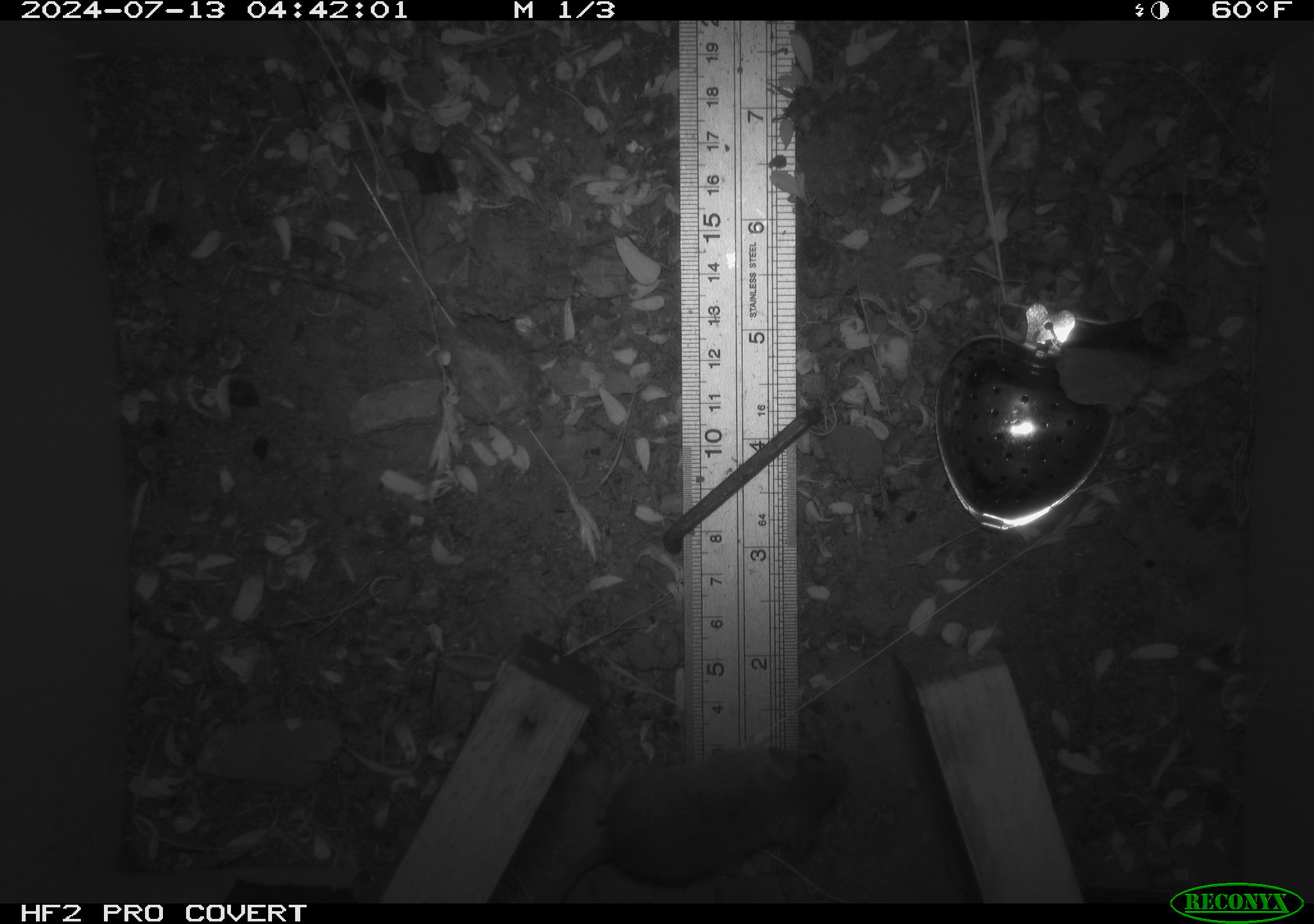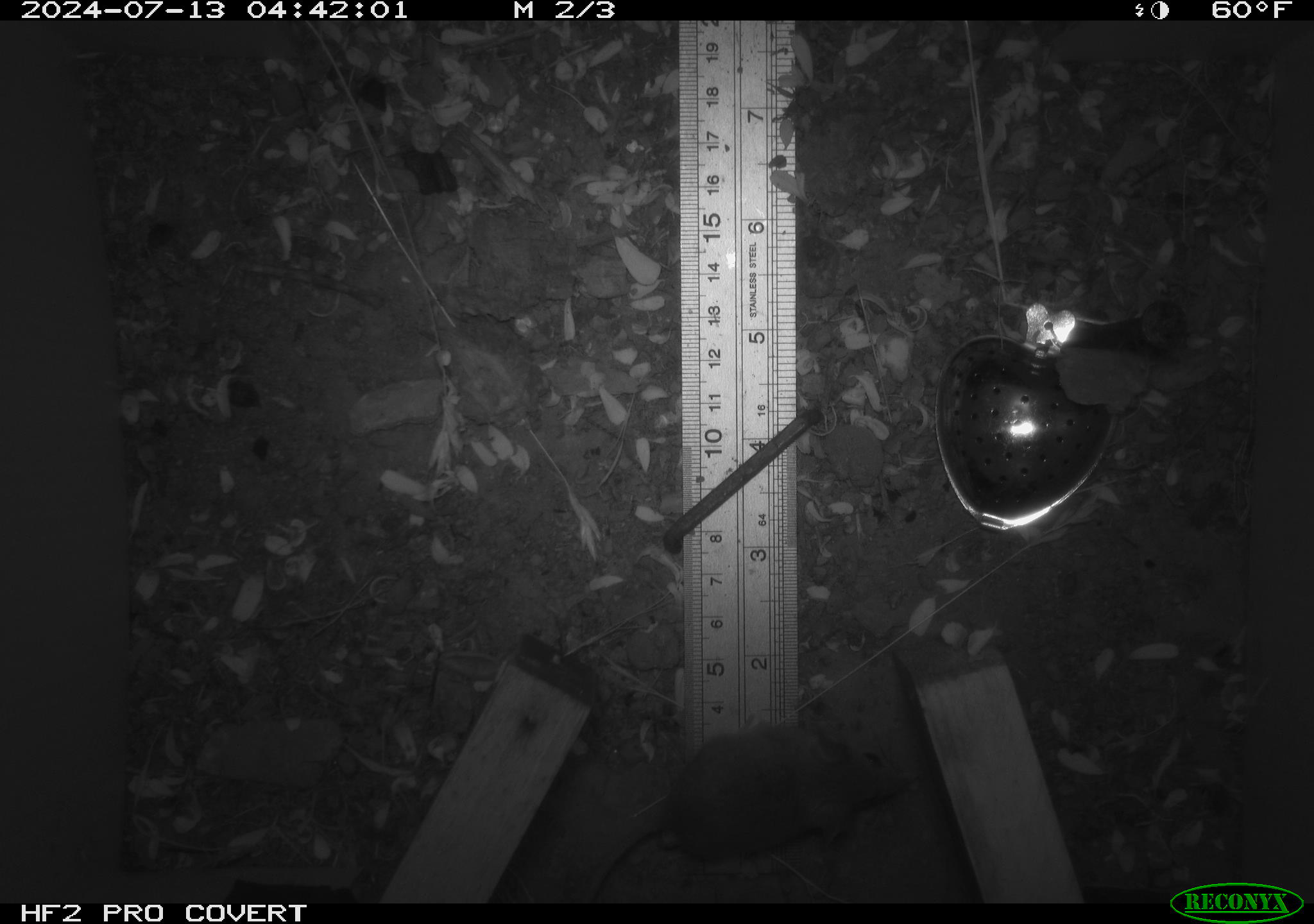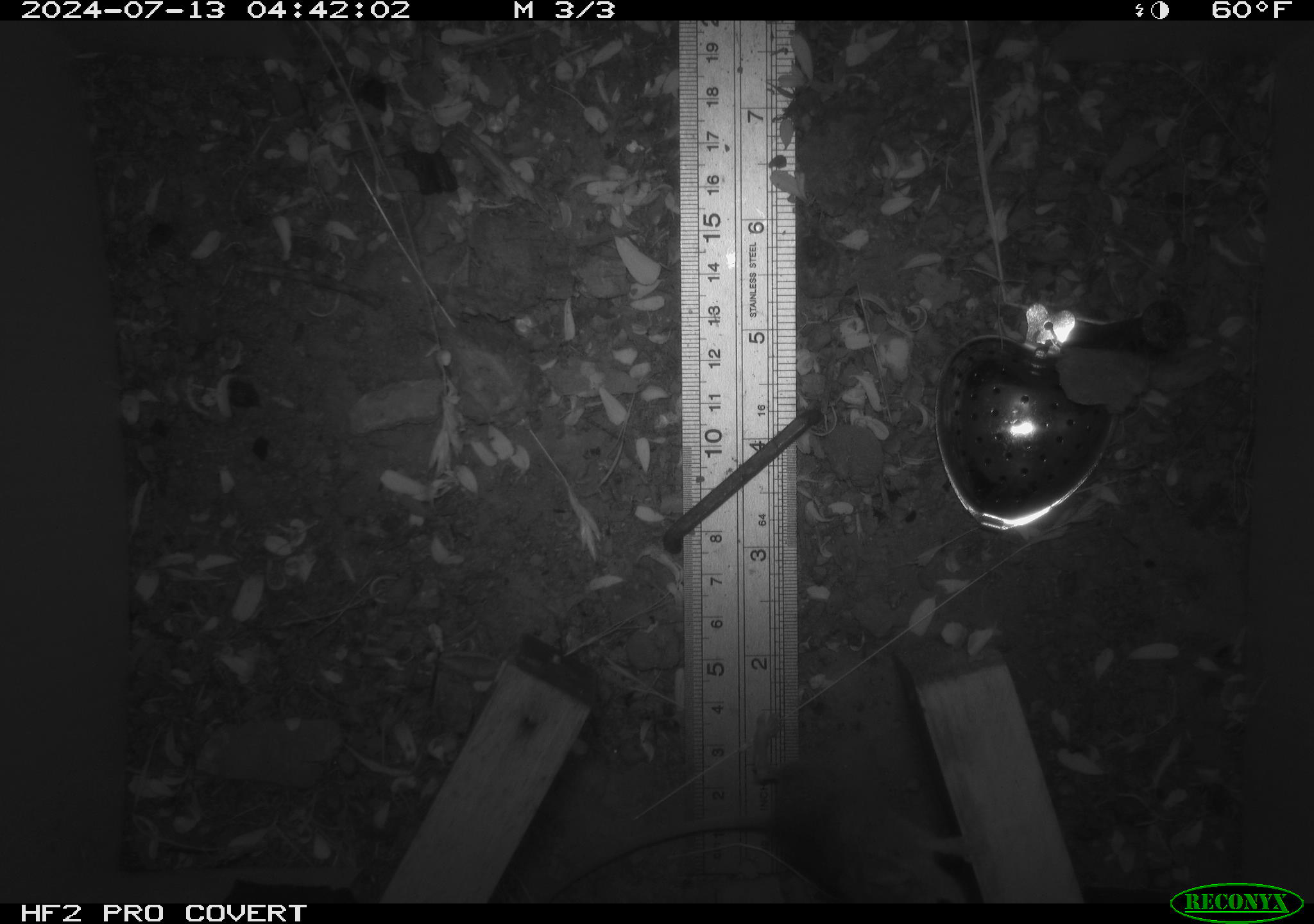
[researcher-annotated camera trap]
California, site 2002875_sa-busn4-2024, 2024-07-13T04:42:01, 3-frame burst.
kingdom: Animalia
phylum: Chordata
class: Mammalia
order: Rodentia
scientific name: Rodentia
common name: rodent